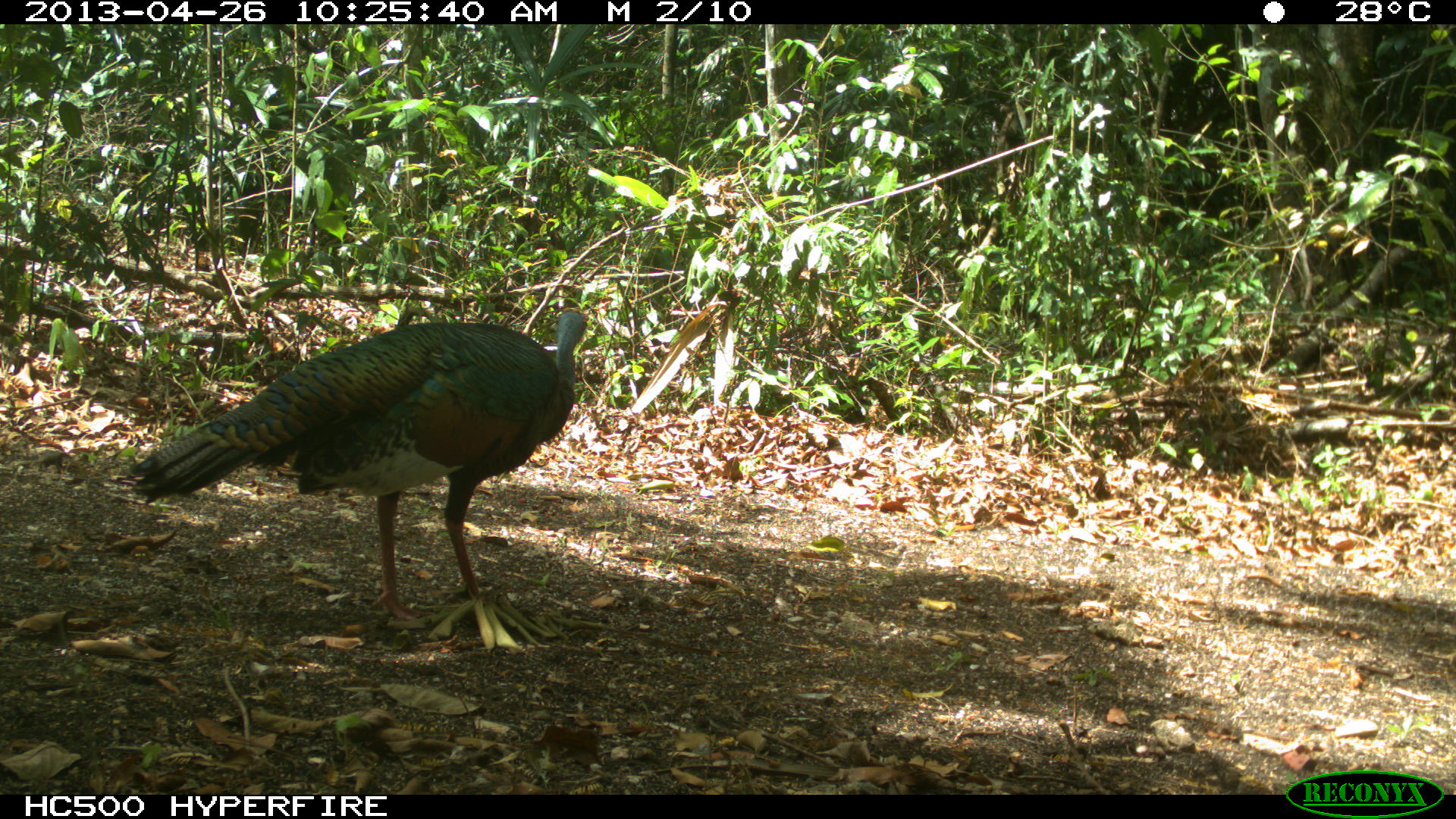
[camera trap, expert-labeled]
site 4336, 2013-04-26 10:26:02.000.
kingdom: Animalia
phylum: Chordata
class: Aves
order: Galliformes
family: Phasianidae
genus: Meleagris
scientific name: Meleagris ocellata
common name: ocellated turkey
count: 1